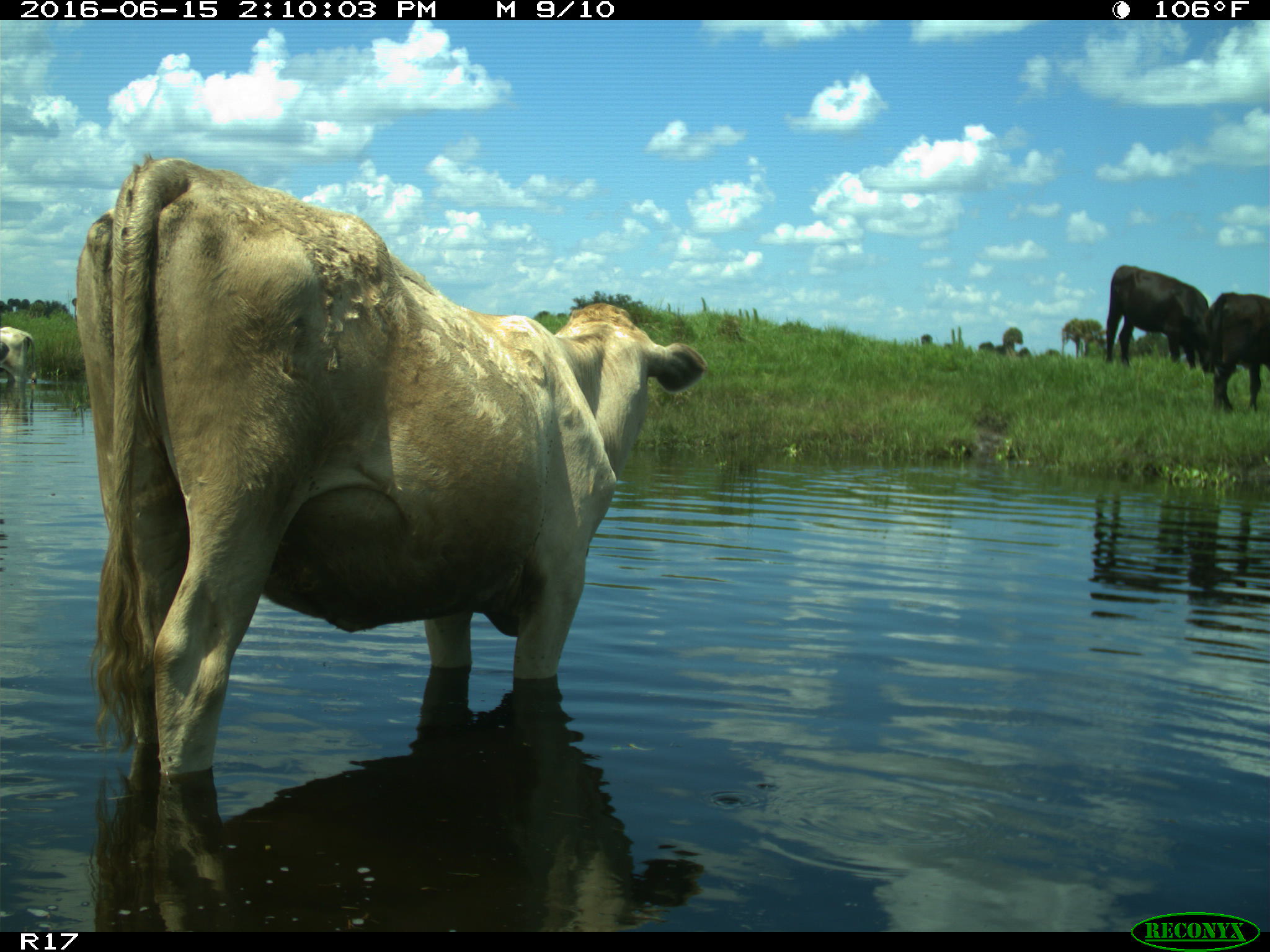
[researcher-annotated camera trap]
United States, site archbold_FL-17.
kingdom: Animalia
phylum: Chordata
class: Mammalia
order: Artiodactyla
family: Bovidae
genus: Bos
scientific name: Bos taurus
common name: domestic cow